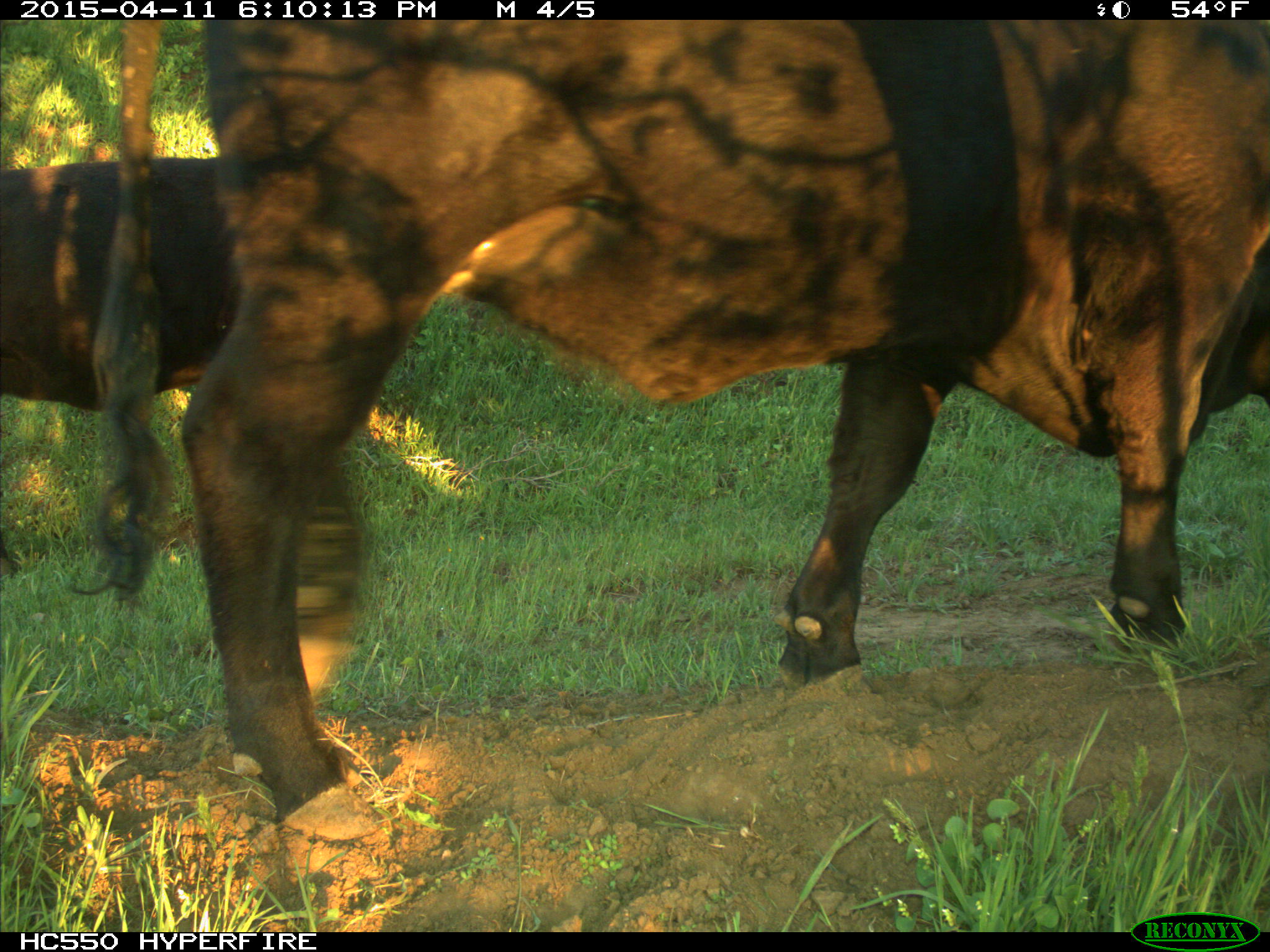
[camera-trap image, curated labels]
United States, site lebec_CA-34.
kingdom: Animalia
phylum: Chordata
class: Mammalia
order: Artiodactyla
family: Bovidae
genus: Bos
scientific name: Bos taurus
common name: domestic cow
Bos taurus (domestic cow).